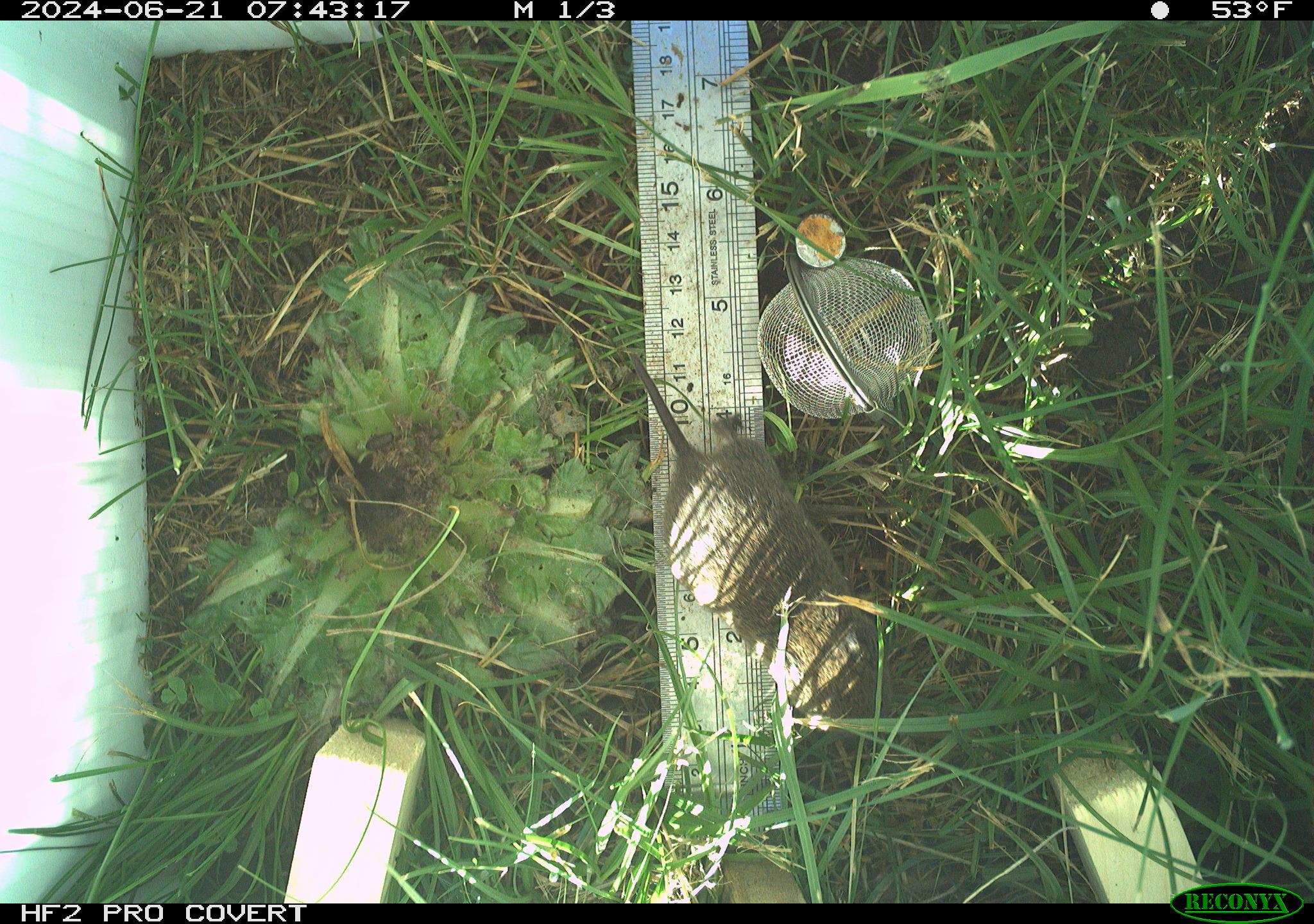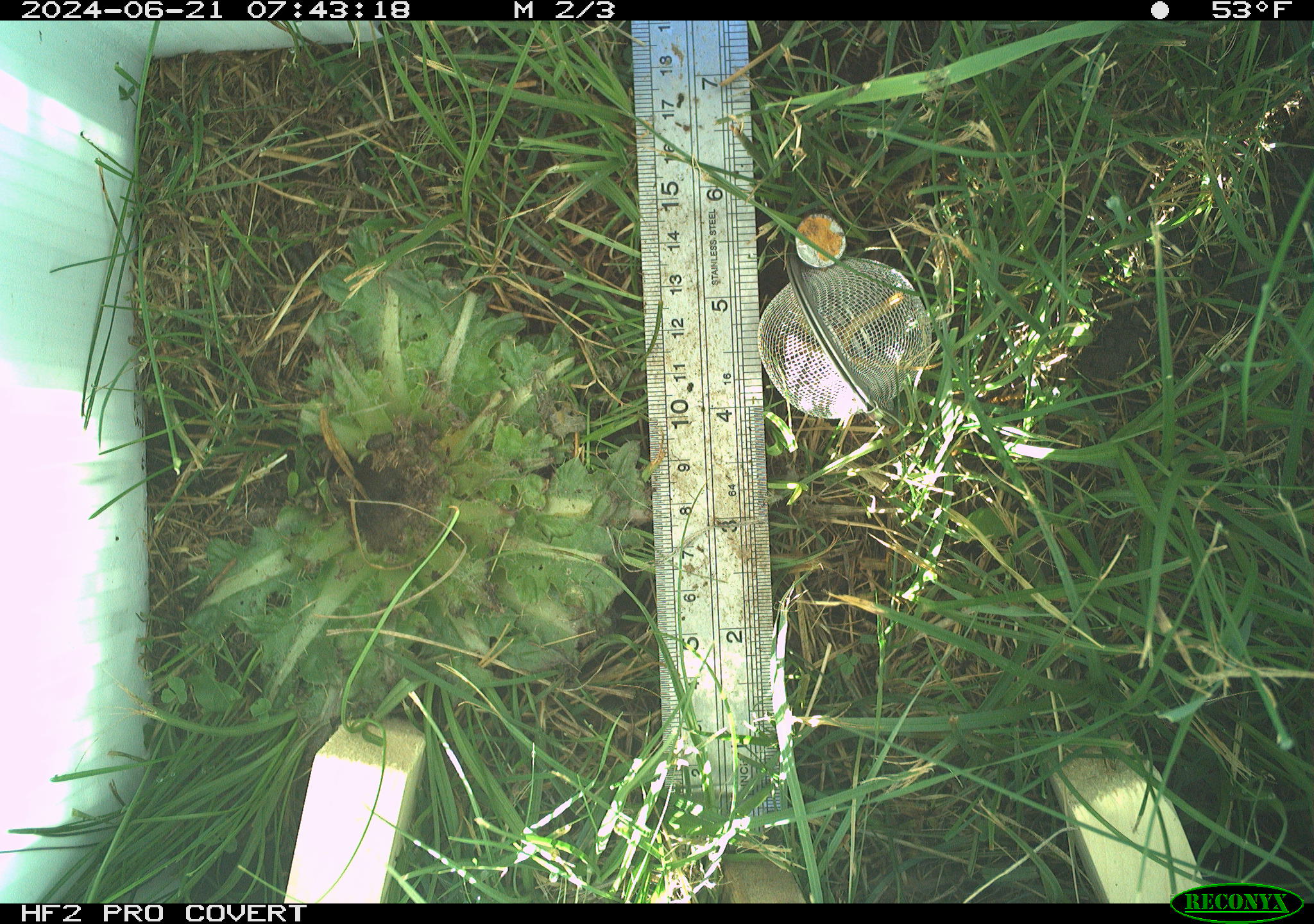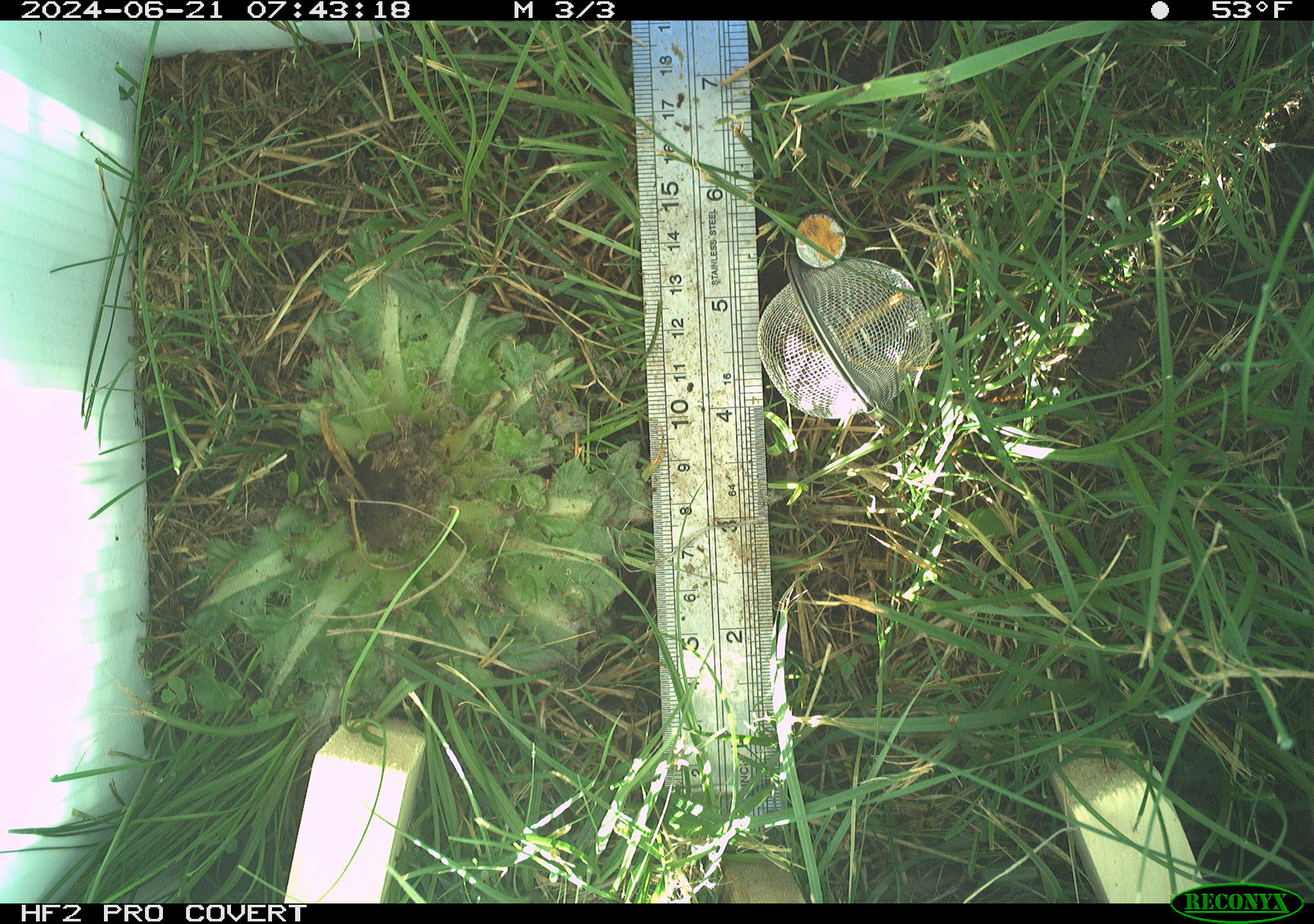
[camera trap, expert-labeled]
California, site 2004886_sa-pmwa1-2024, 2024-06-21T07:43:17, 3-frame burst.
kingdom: Animalia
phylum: Chordata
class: Mammalia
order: Rodentia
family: Cricetidae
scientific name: Arvicolinae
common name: voles, lemmings, and muskrats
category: arvicolinae subfamily